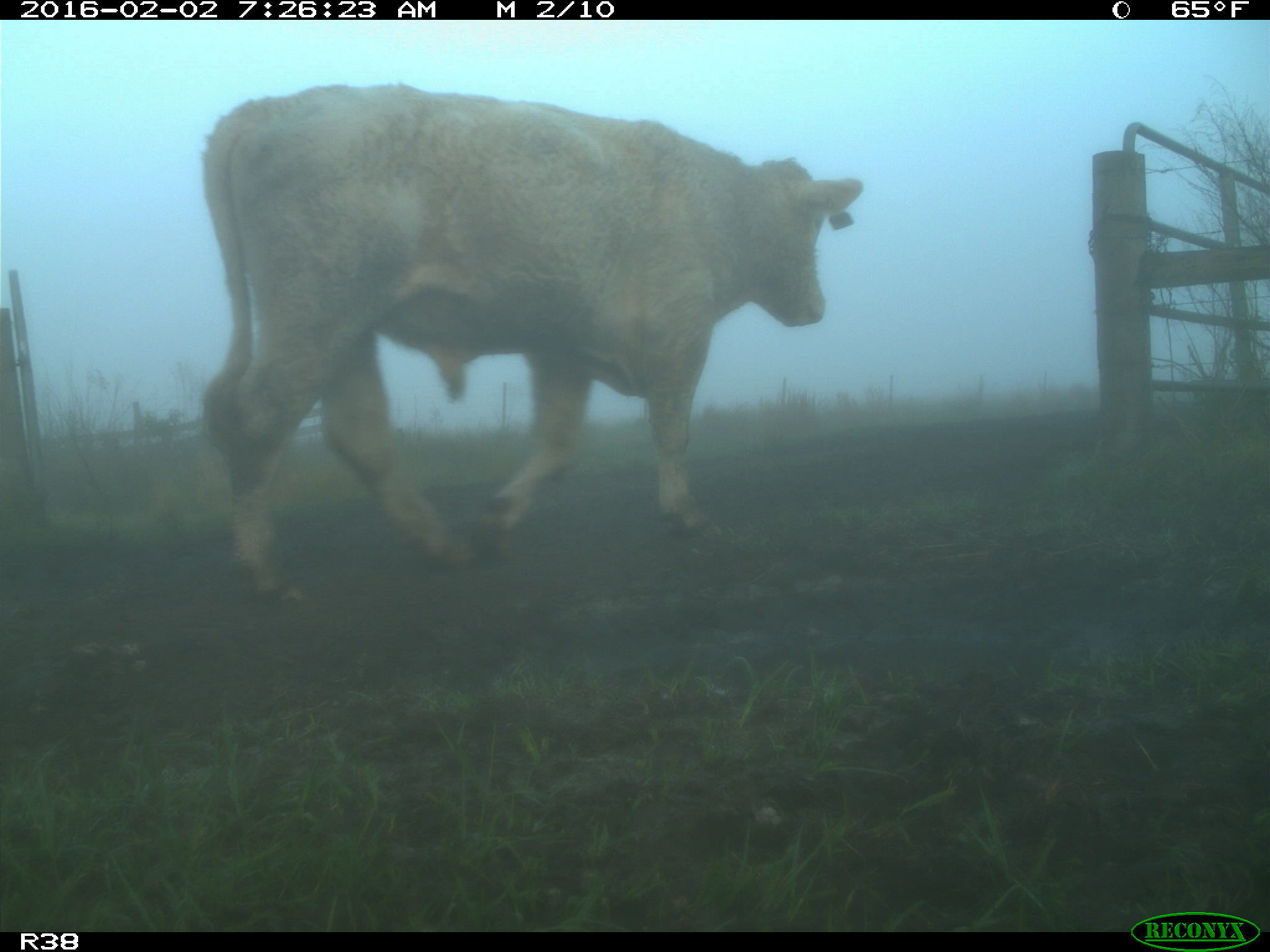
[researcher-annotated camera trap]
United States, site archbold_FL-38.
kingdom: Animalia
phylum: Chordata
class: Mammalia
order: Artiodactyla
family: Bovidae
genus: Bos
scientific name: Bos taurus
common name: domestic cow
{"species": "Bos taurus (domestic cow)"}